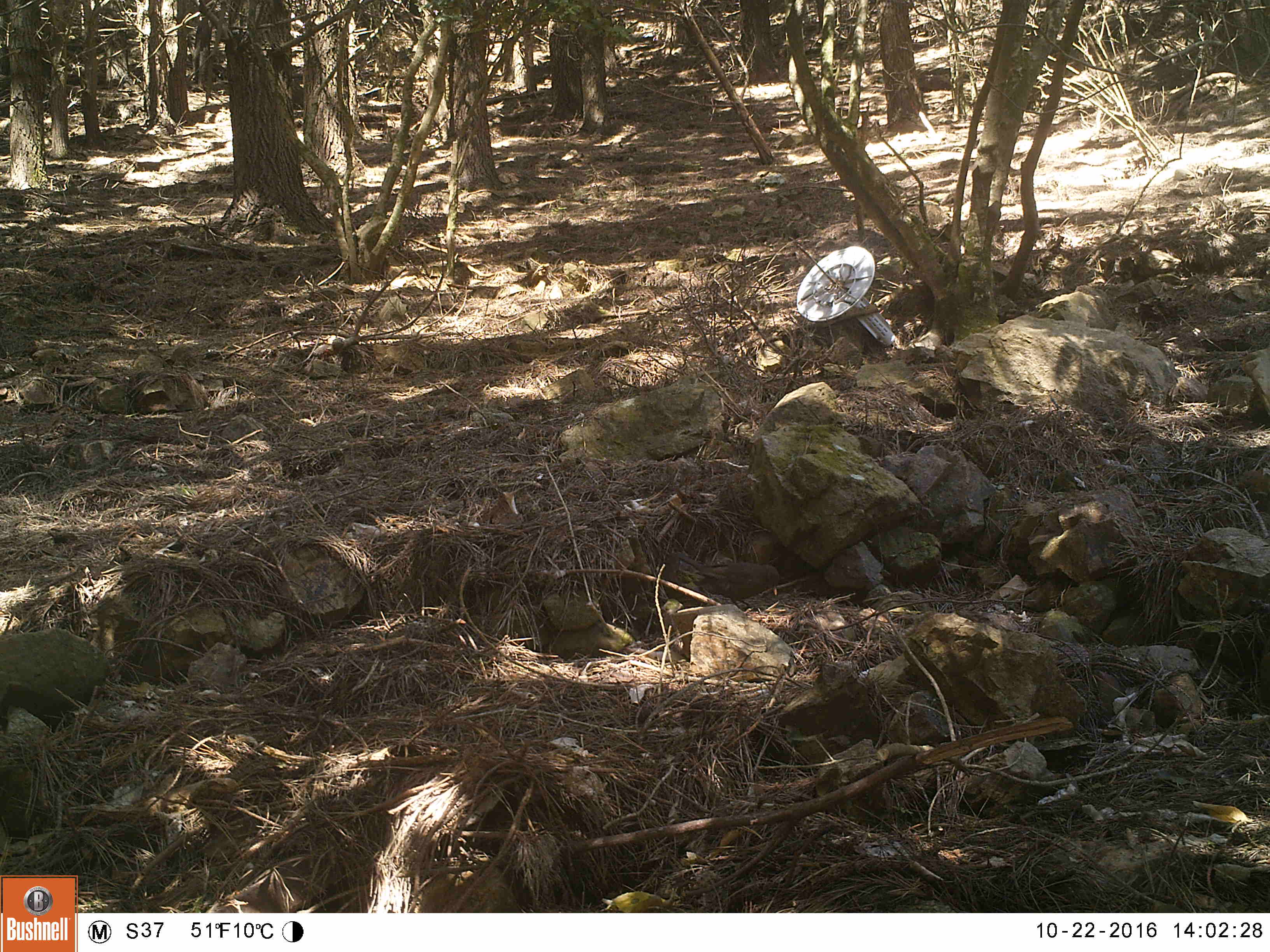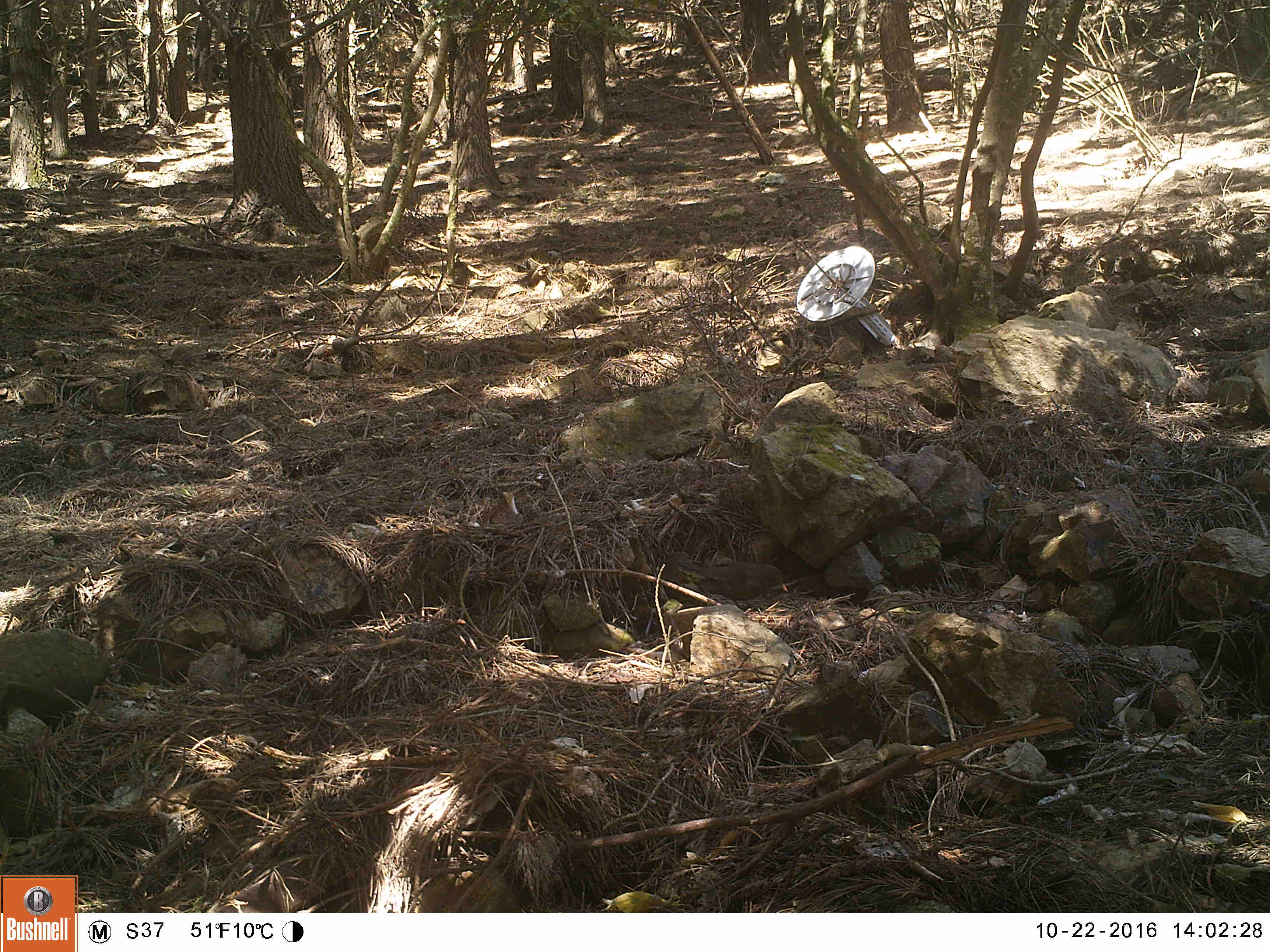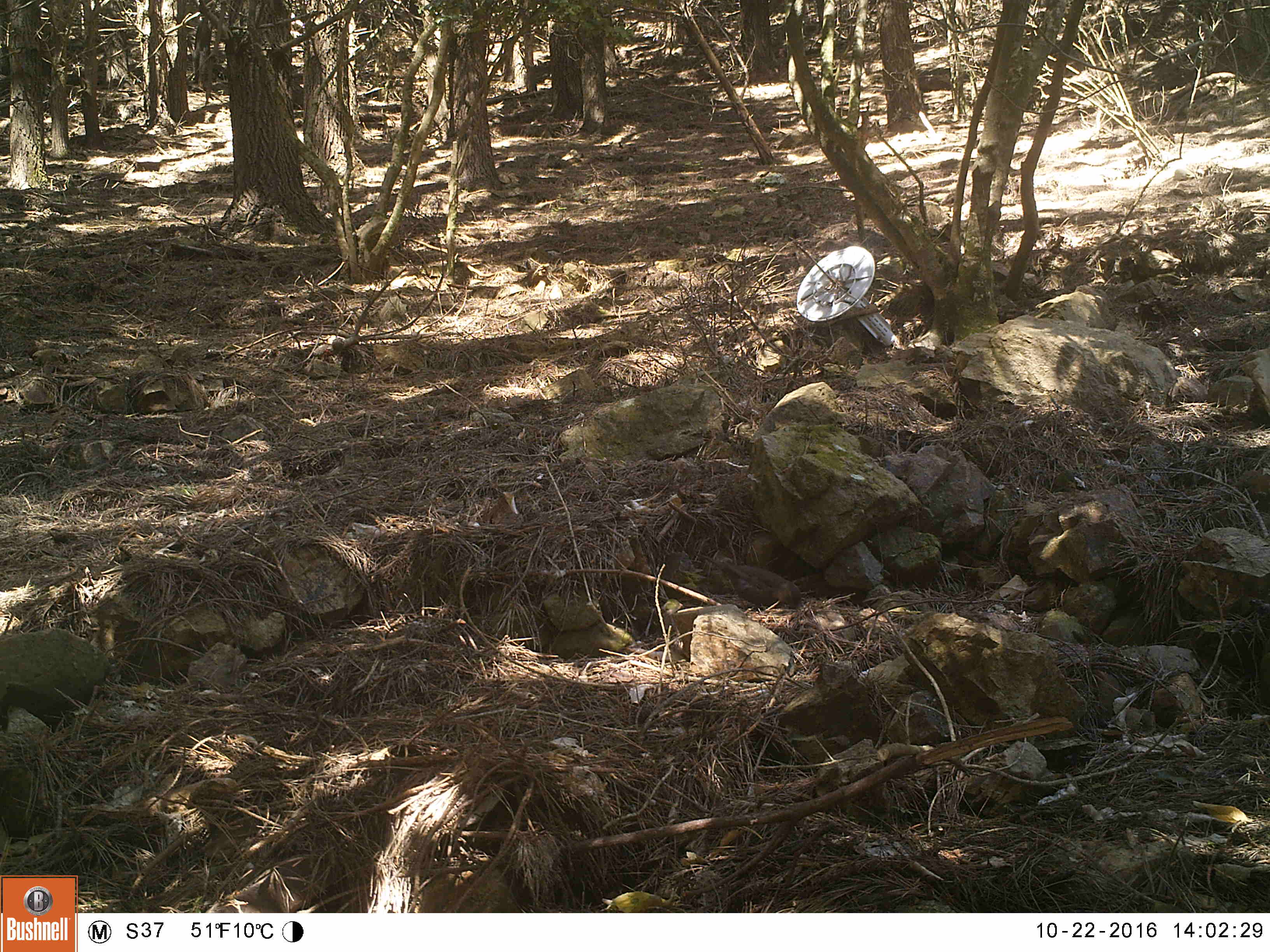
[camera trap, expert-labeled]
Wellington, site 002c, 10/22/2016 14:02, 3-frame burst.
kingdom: Animalia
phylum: Chordata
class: Aves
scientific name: Aves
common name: bird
Bird (Aves).